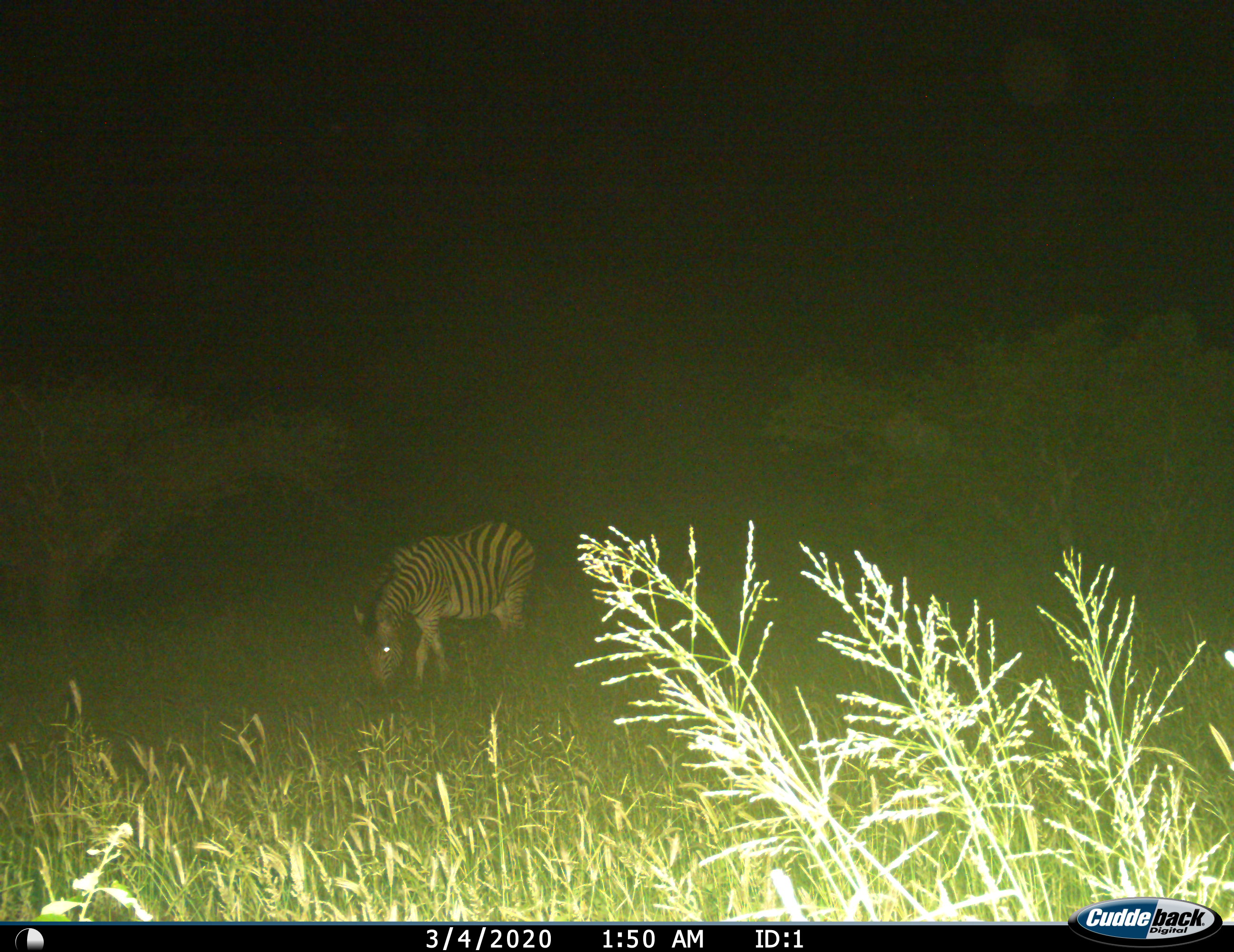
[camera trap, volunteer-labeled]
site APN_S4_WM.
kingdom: Animalia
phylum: Chordata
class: Mammalia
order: Perissodactyla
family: Equidae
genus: Equus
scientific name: Equus quagga burchellii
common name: burchell's zebra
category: zebraburchells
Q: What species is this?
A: Zebraburchells (burchell's zebra) (Equus quagga burchellii).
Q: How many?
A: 1.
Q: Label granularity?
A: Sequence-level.